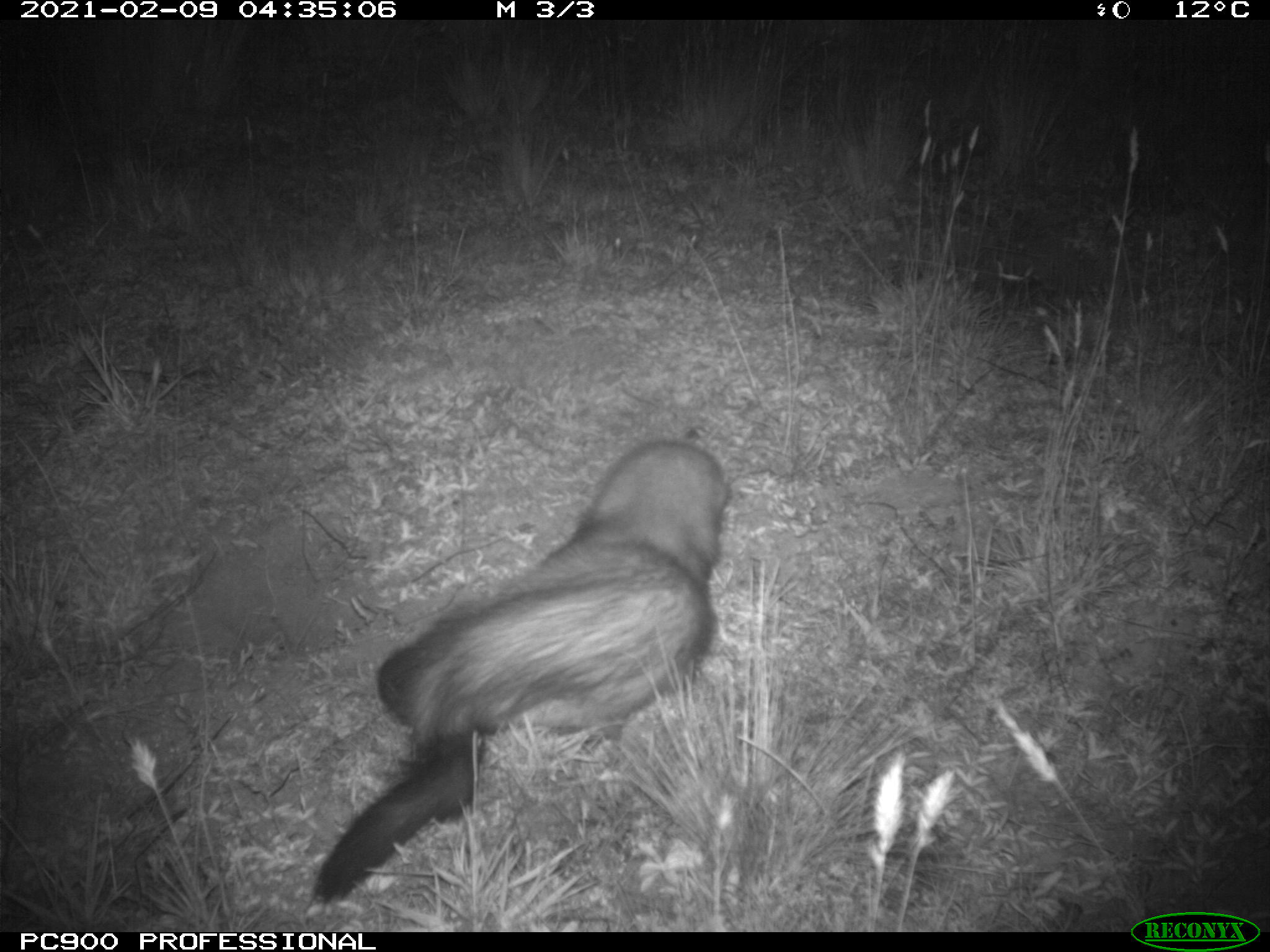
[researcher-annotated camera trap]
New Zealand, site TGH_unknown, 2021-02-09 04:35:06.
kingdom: Animalia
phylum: Chordata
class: Mammalia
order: Carnivora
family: Mustelidae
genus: Mustela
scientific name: Mustela furo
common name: ferret